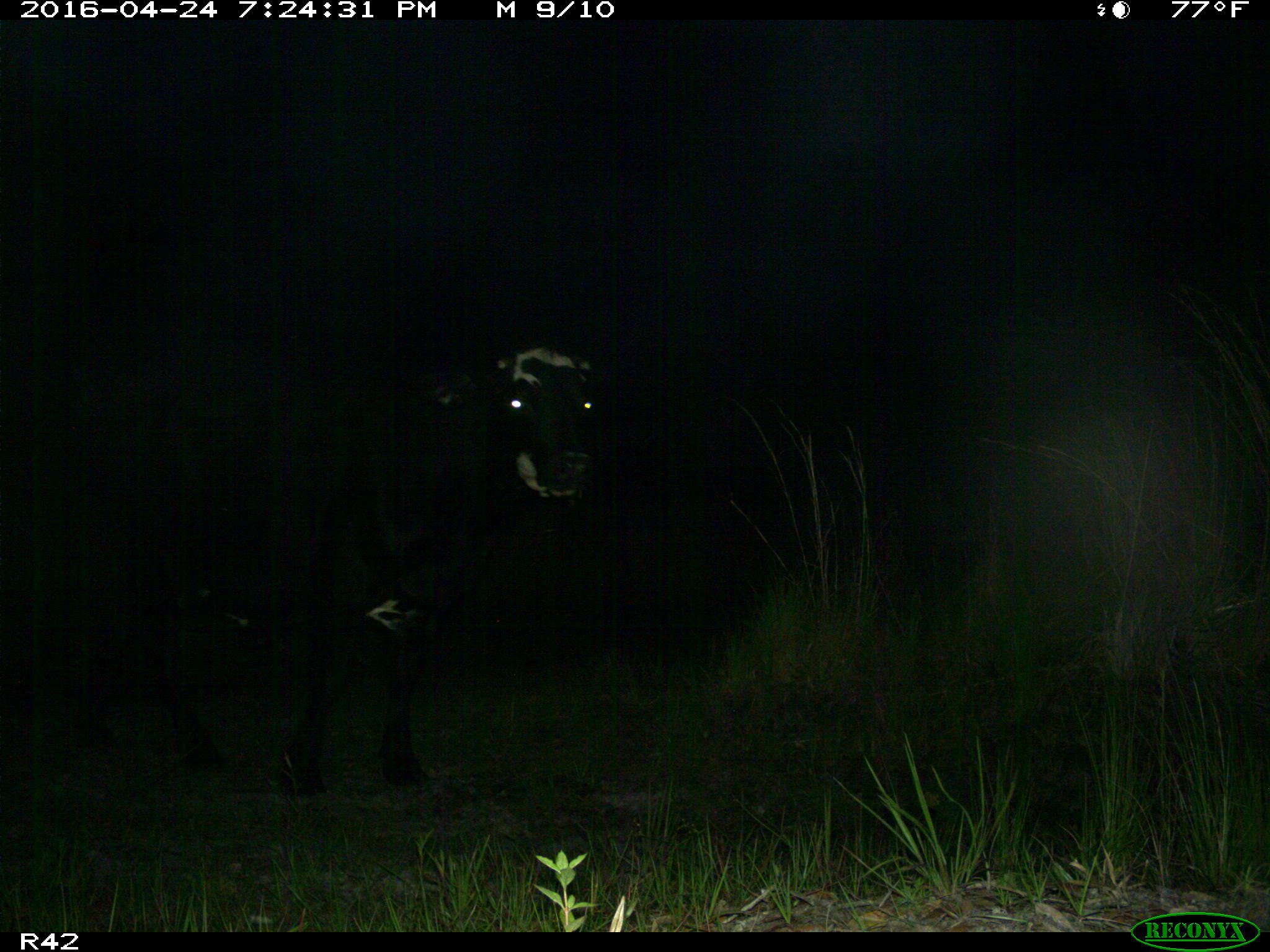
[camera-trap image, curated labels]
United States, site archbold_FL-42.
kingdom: Animalia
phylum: Chordata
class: Mammalia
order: Artiodactyla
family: Bovidae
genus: Bos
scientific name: Bos taurus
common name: domestic cow